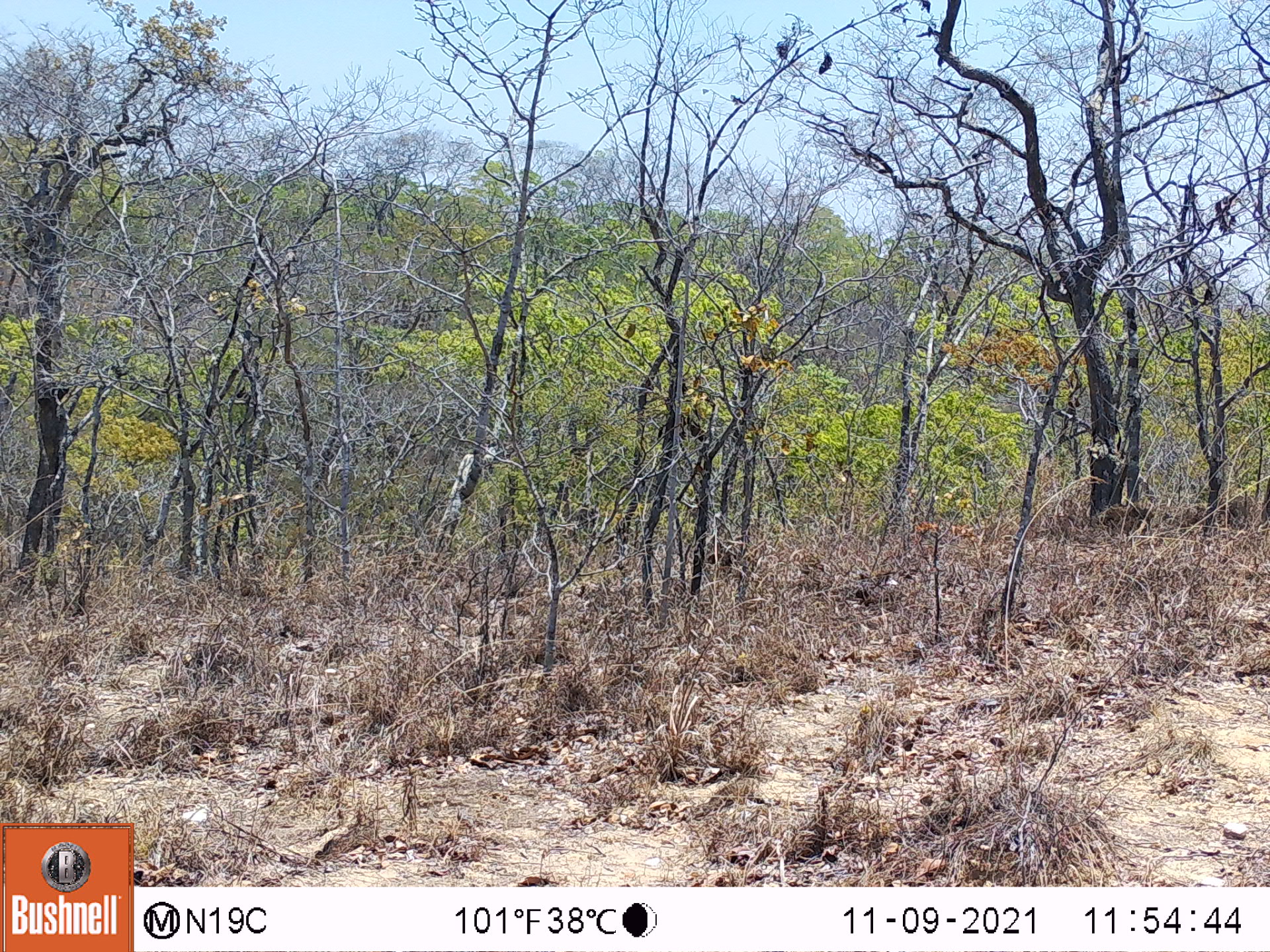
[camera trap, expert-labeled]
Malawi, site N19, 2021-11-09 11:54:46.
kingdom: Animalia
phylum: Chordata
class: Mammalia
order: Artiodactyla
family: Suidae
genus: Potamochoerus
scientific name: Potamochoerus larvatus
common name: bushpig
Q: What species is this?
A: Bushpig (Potamochoerus larvatus).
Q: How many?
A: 1.